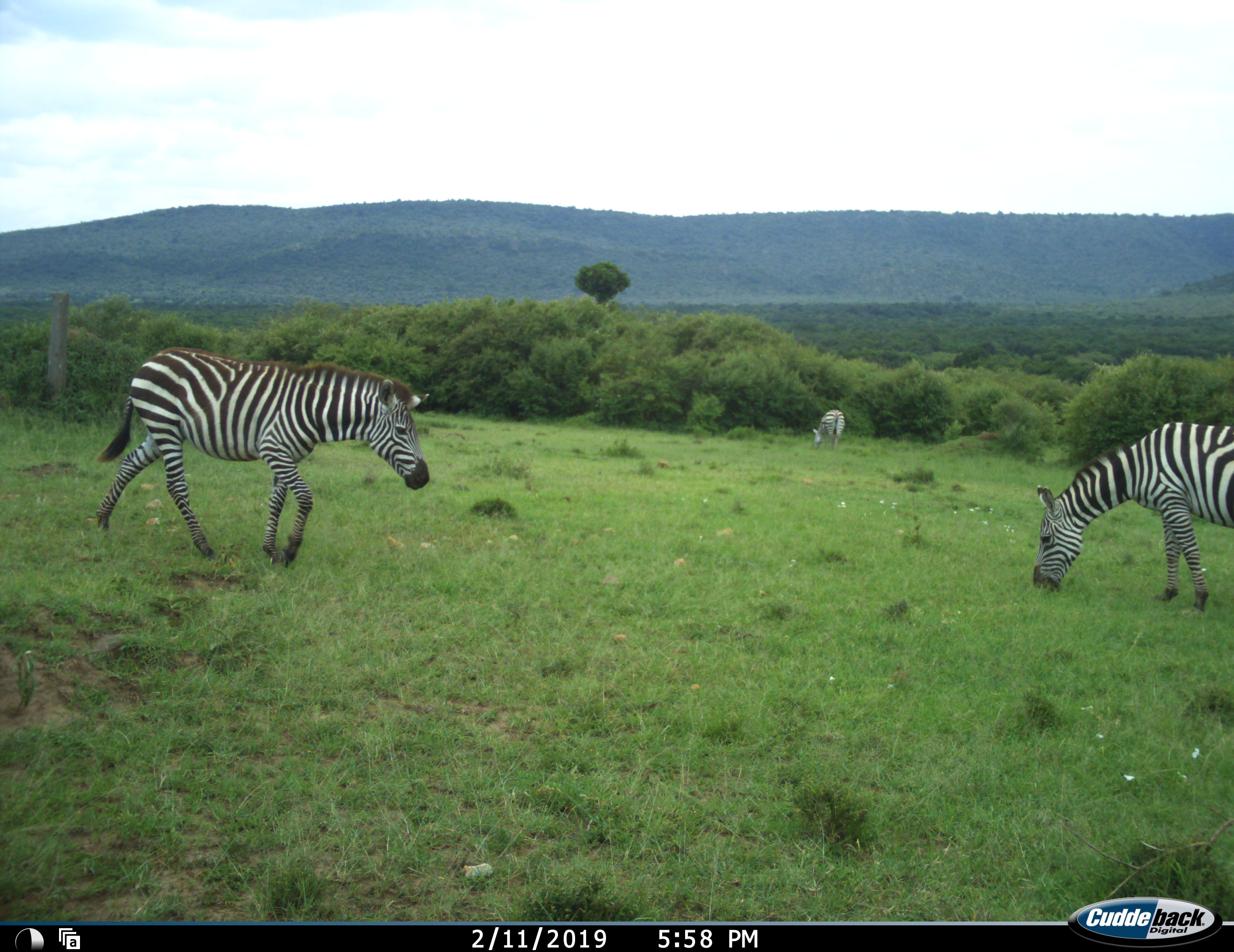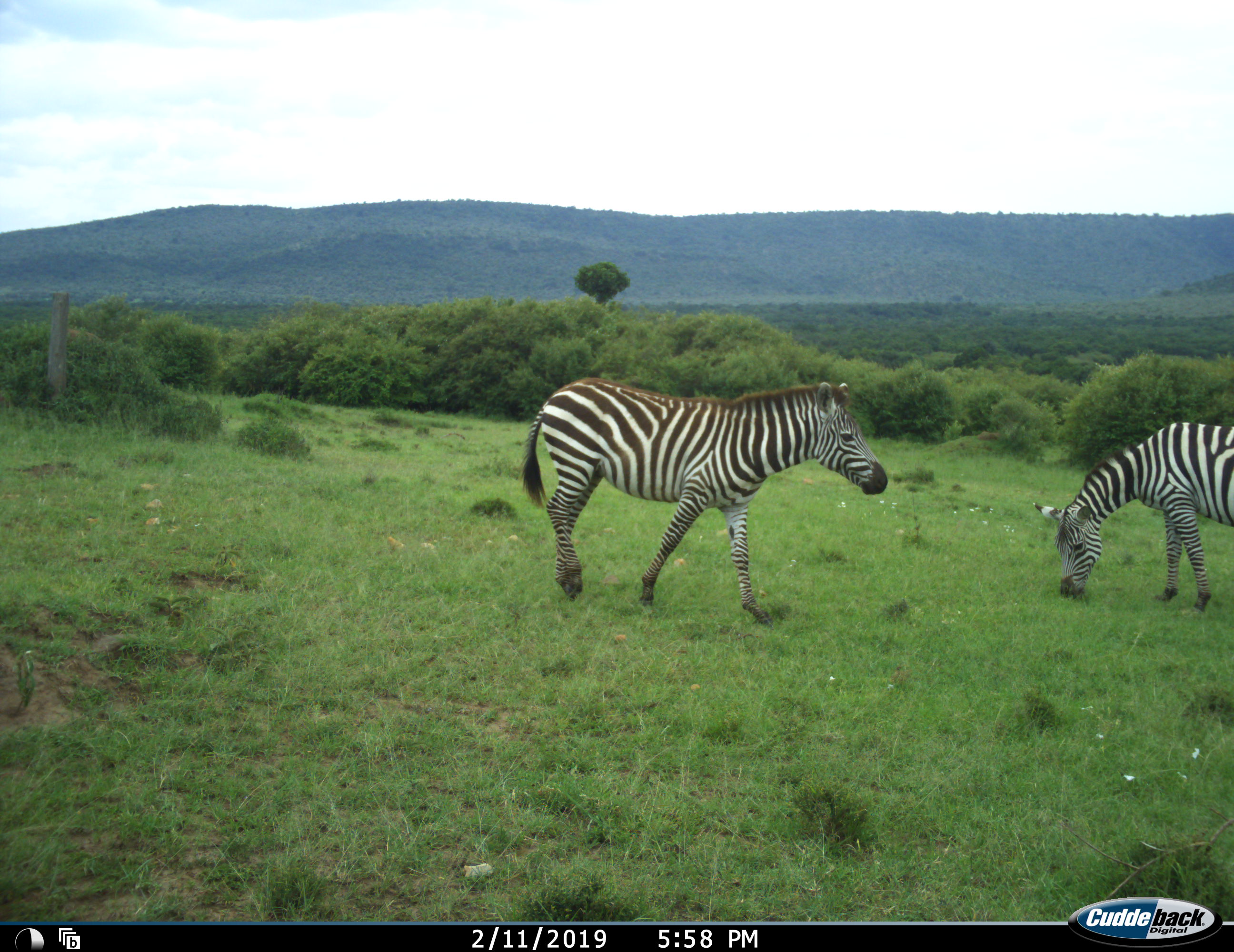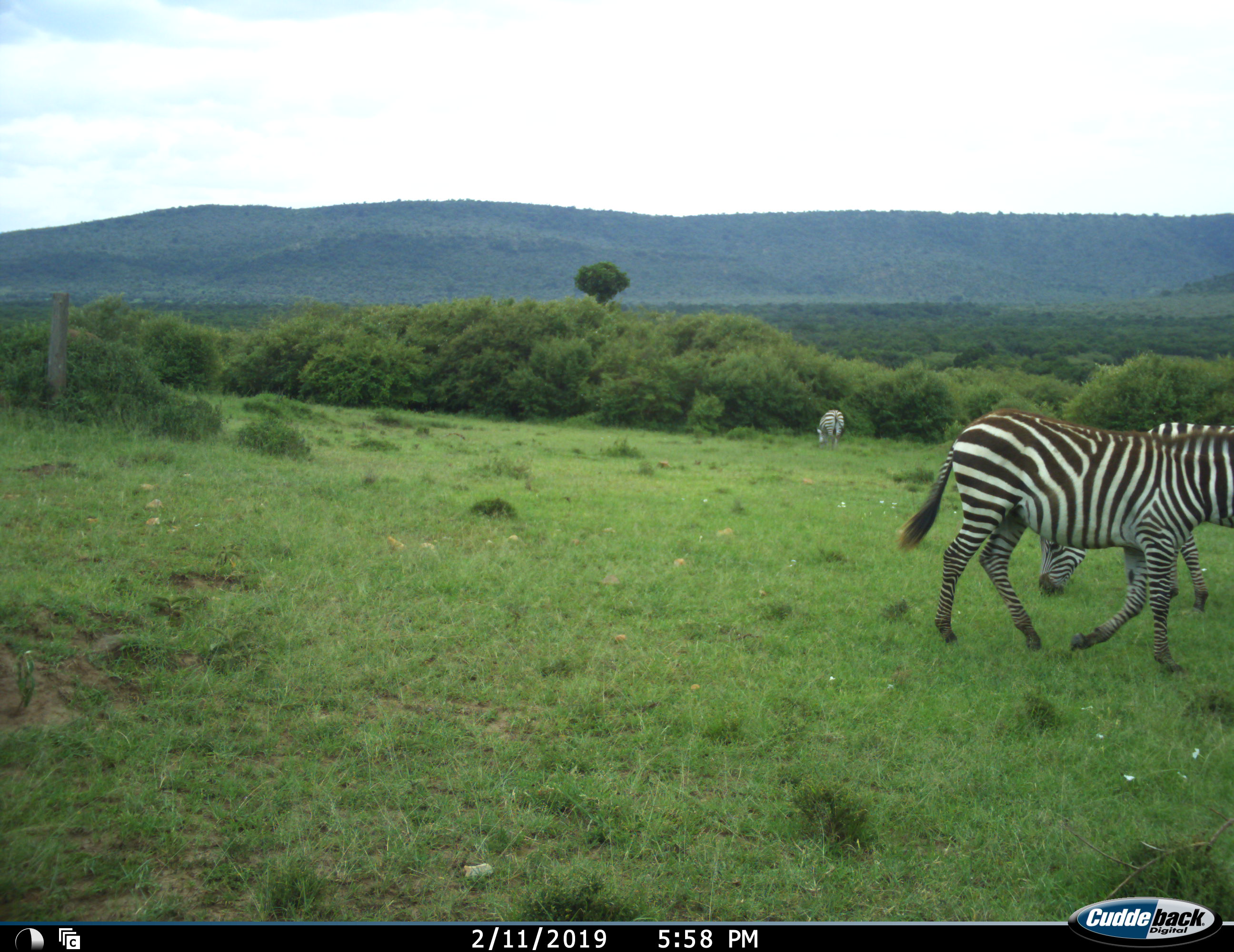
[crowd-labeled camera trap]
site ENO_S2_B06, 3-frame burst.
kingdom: Animalia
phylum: Chordata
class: Mammalia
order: Perissodactyla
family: Equidae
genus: Equus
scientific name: Equus quagga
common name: plains zebra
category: zebraplains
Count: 3.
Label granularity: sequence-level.